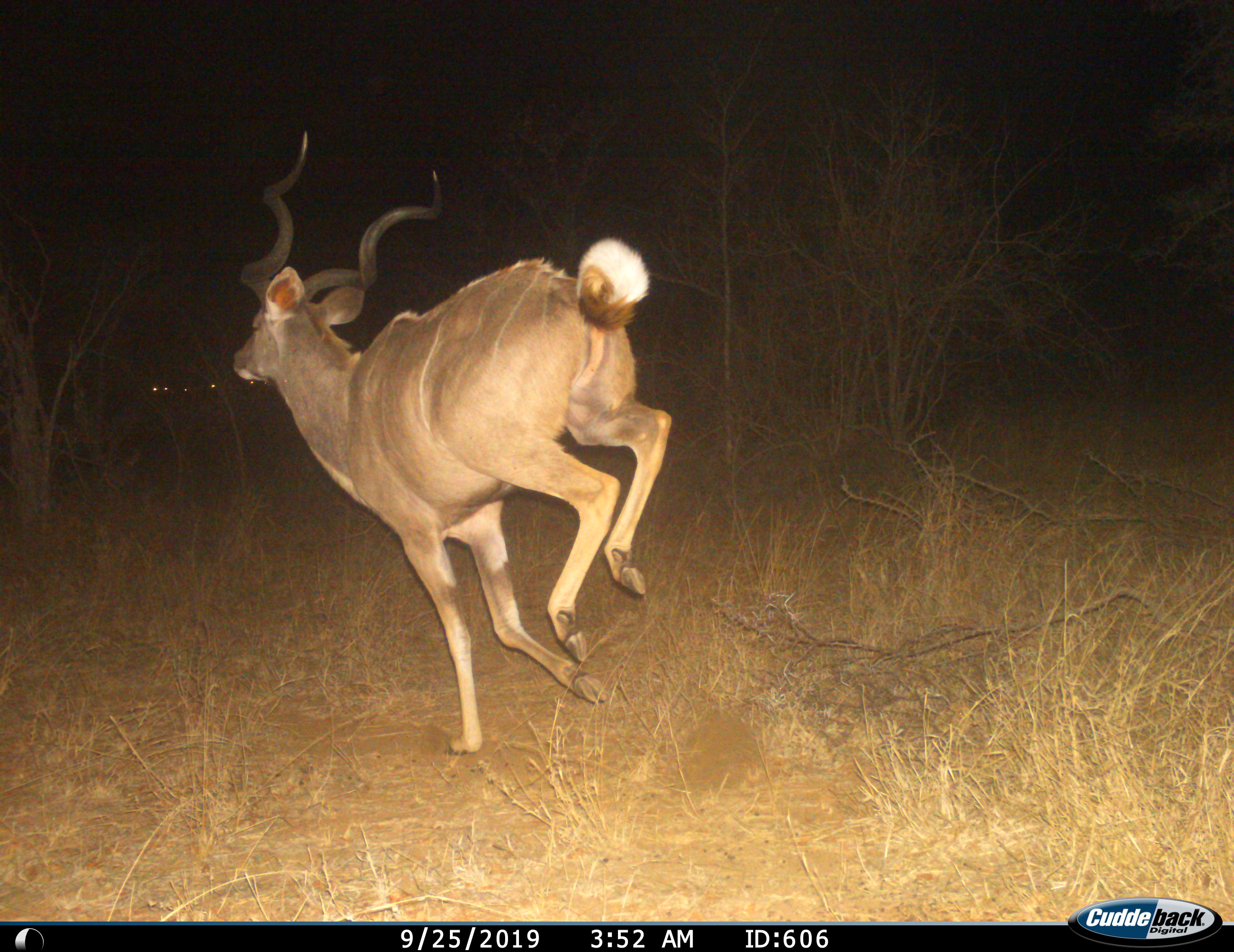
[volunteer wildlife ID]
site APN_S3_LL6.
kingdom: Animalia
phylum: Chordata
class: Mammalia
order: Artiodactyla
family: Bovidae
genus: Tragelaphus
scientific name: Tragelaphus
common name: kudu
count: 1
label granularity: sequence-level